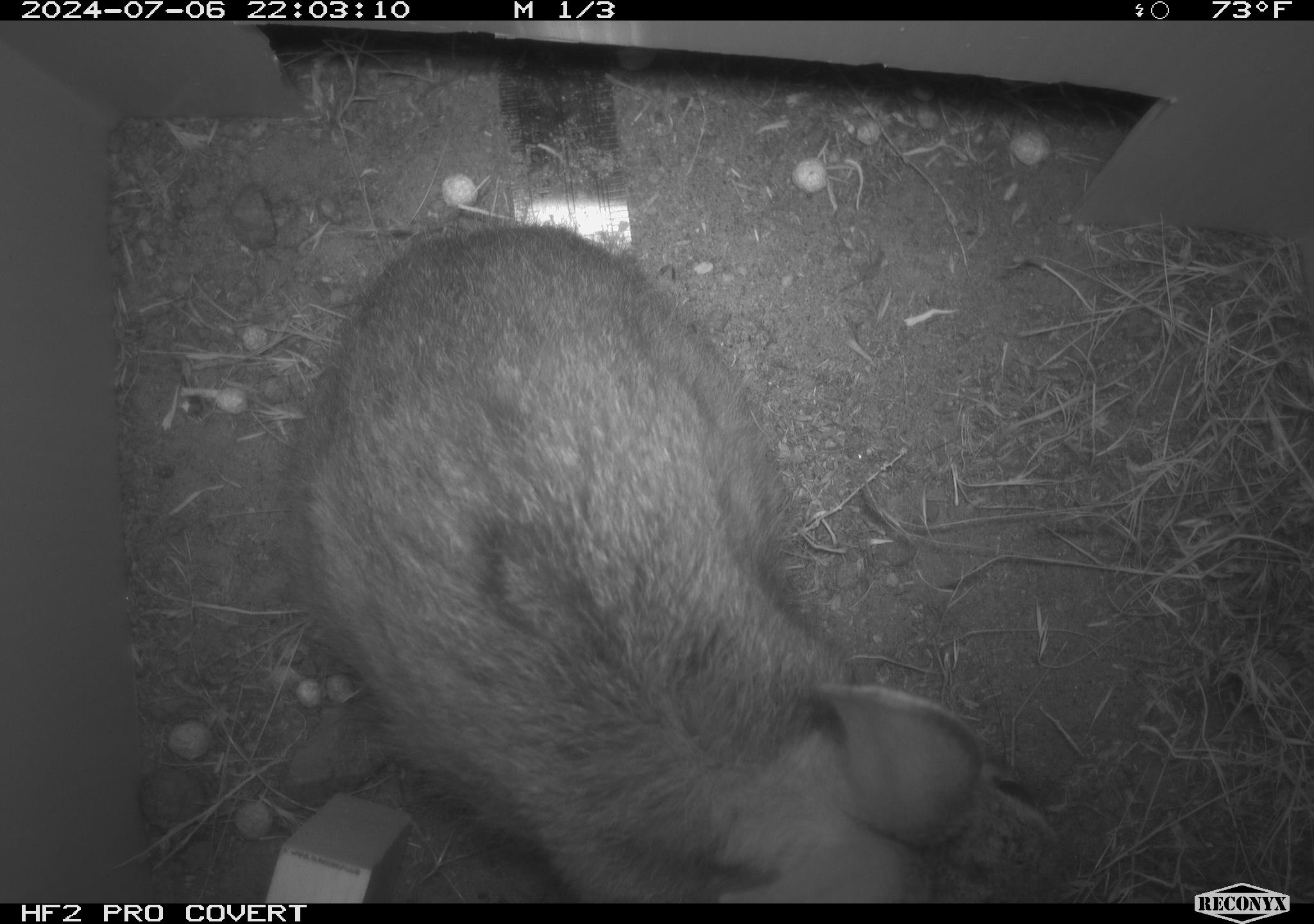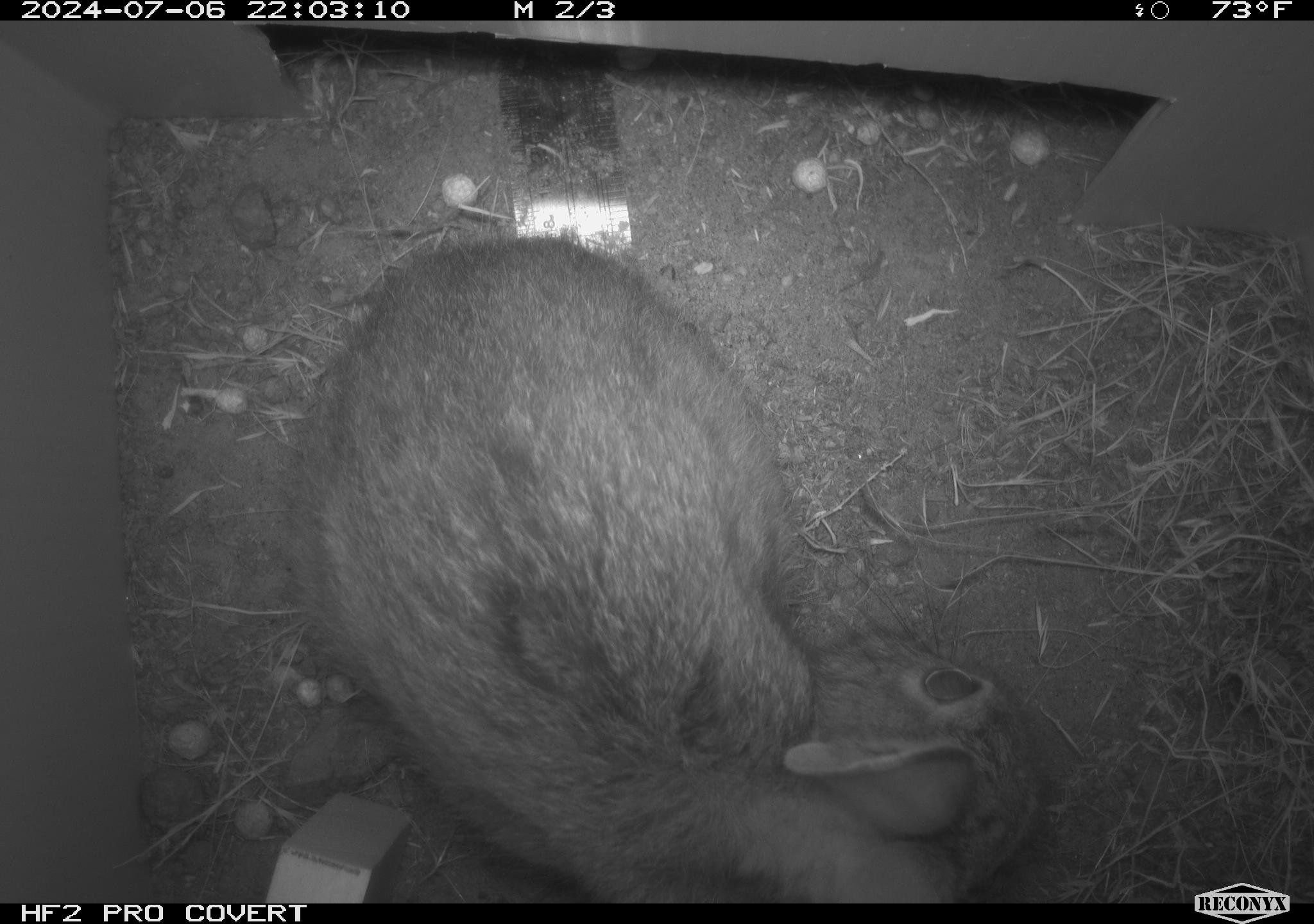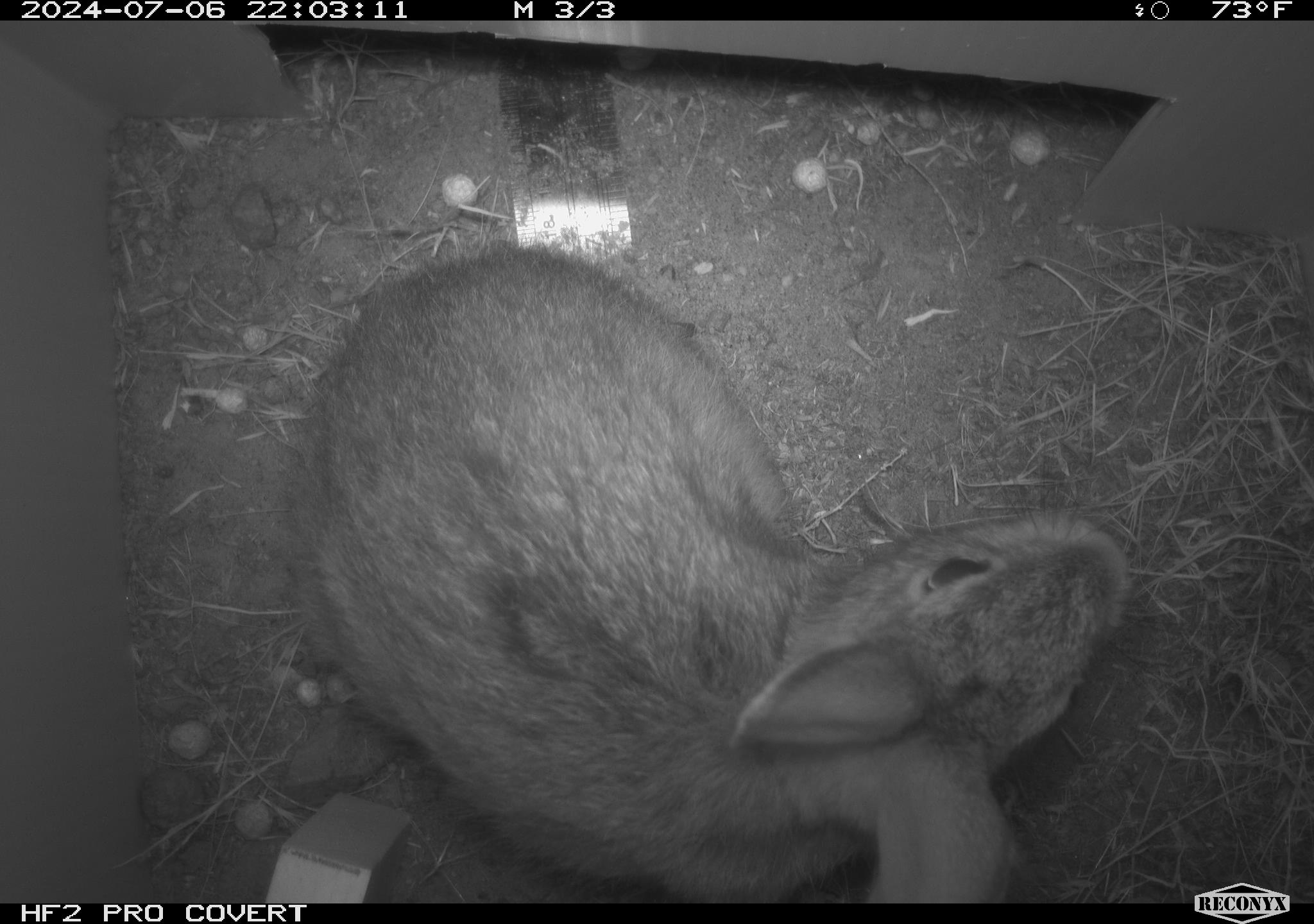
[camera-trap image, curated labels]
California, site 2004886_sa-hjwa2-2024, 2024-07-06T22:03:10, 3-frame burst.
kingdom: Animalia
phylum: Chordata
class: Mammalia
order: Lagomorpha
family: Leporidae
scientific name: Leporidae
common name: rabbit or hare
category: rabbit and hare family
Rabbit and hare family (rabbit or hare) (Leporidae).